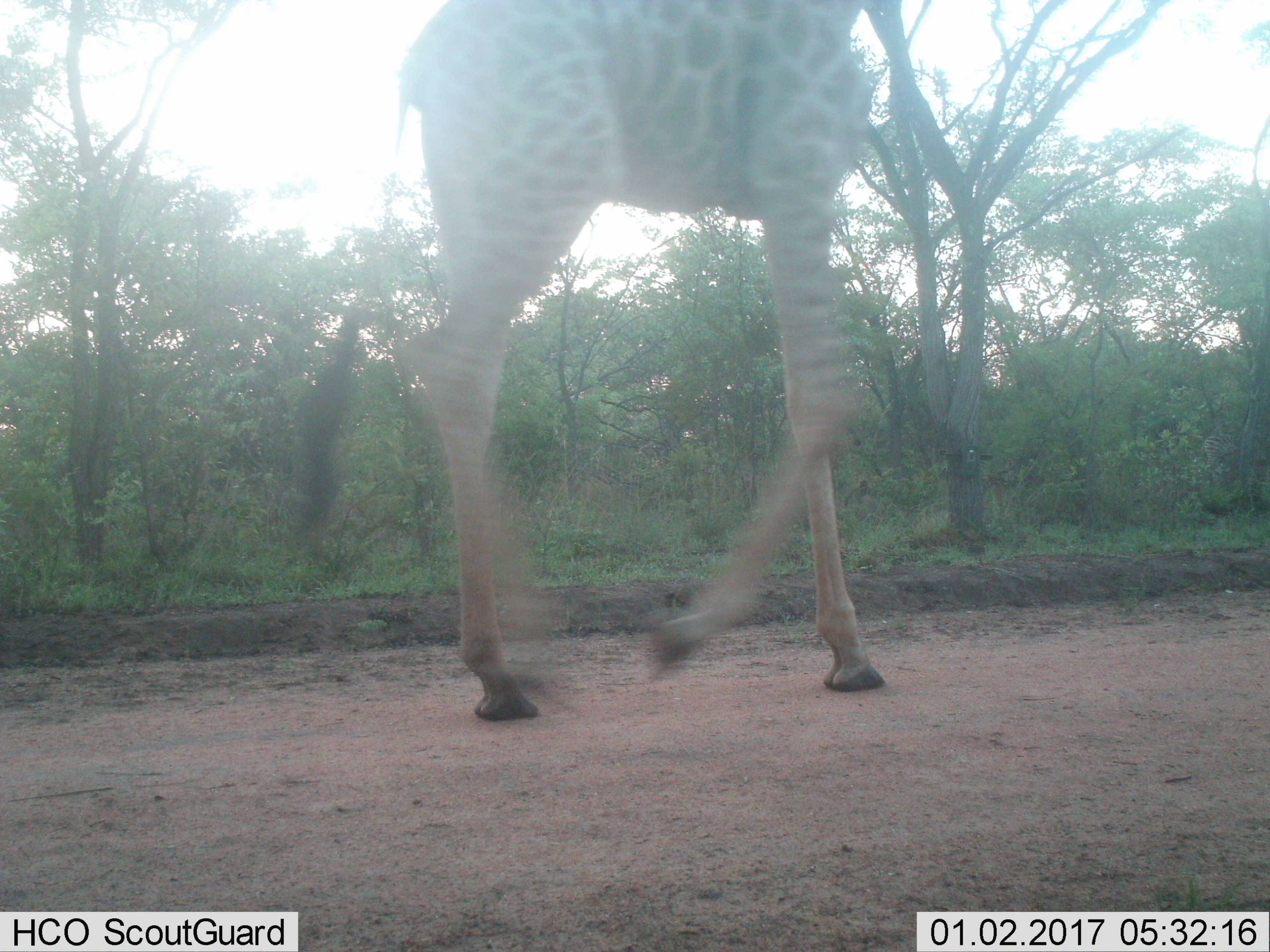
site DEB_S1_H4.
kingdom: Animalia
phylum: Chordata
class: Mammalia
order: Artiodactyla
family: Giraffidae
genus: Giraffa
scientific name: Giraffa camelopardalis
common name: giraffe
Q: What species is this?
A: Giraffe (Giraffa camelopardalis).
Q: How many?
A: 1.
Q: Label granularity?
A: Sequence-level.